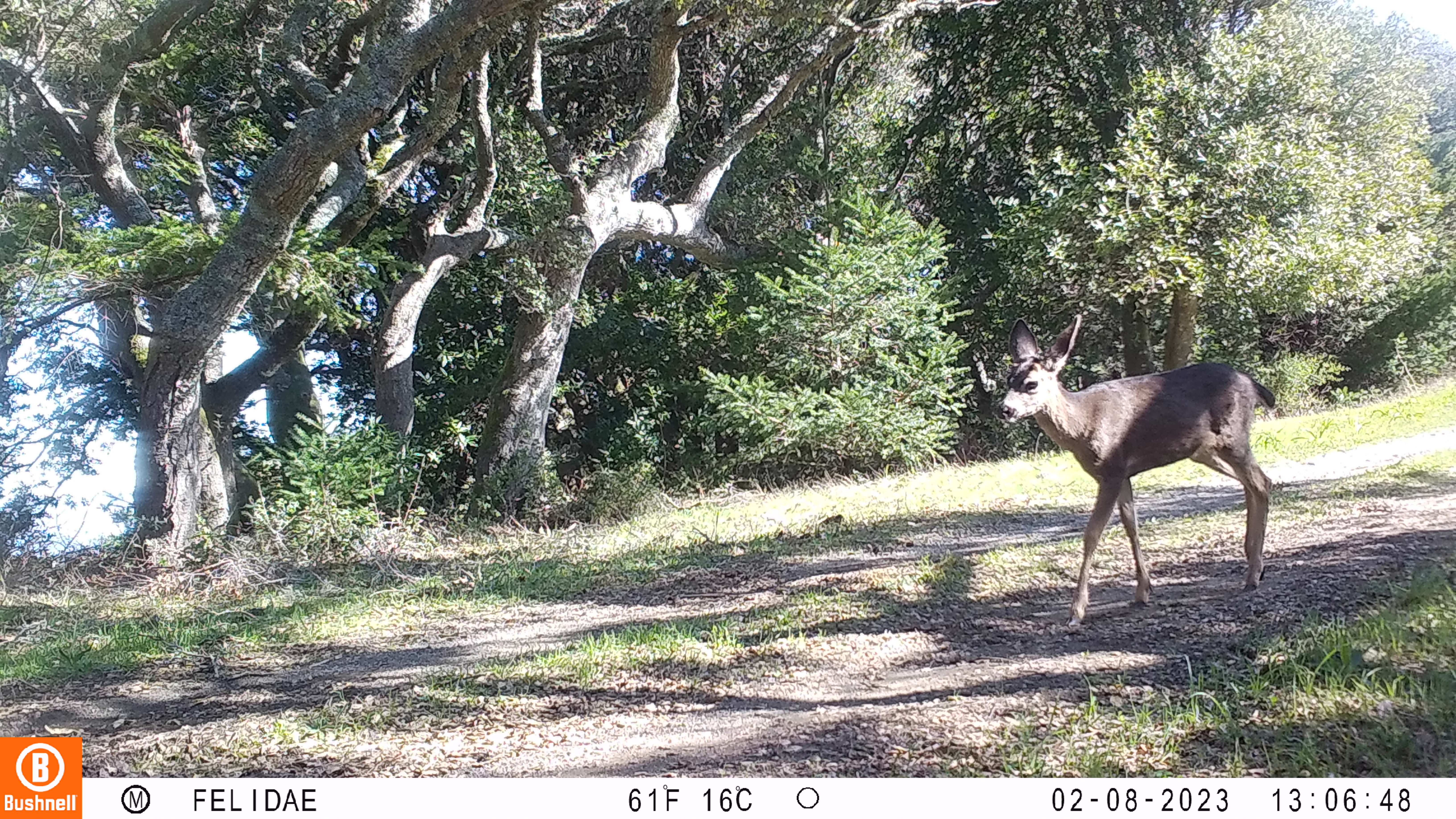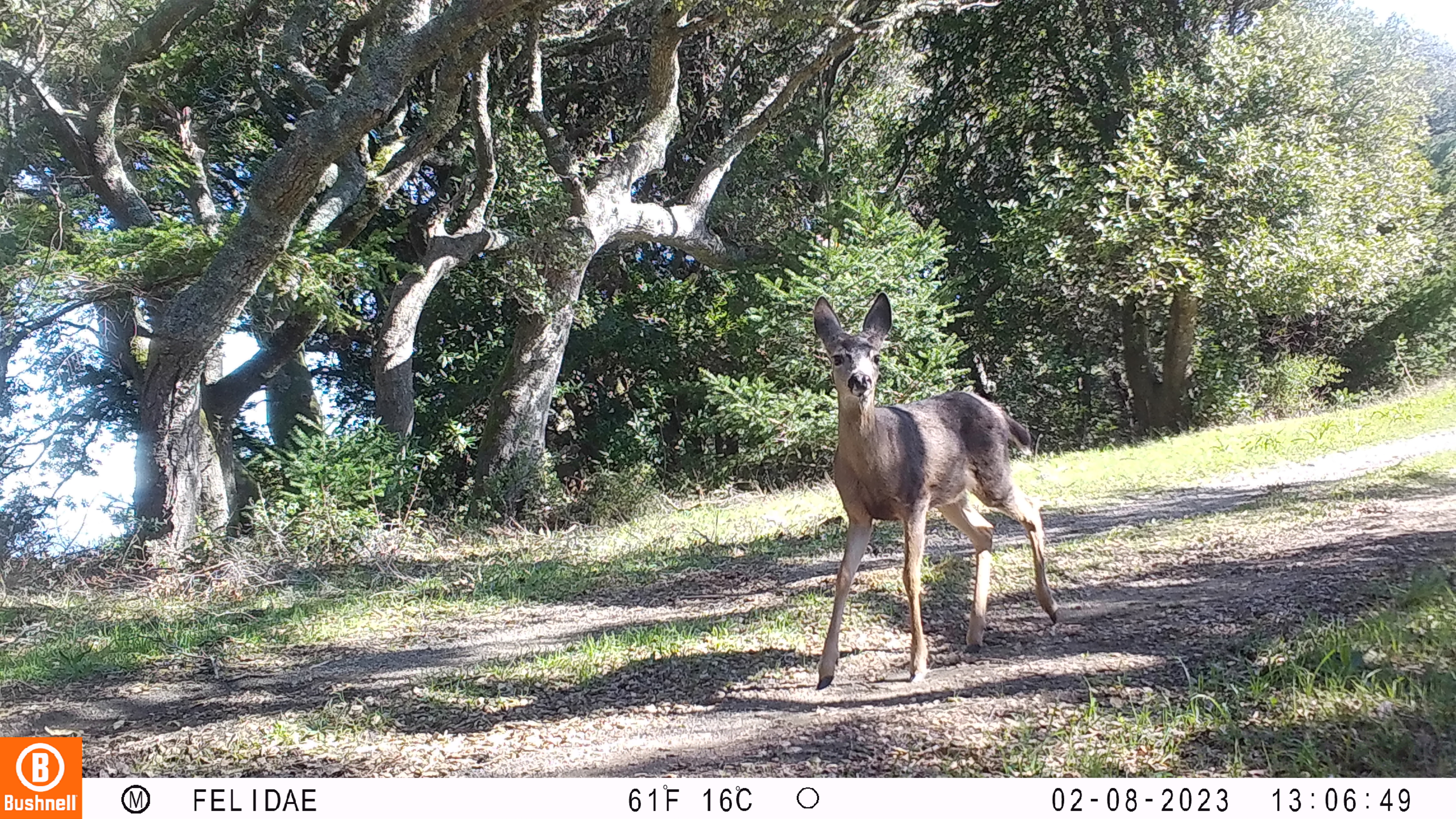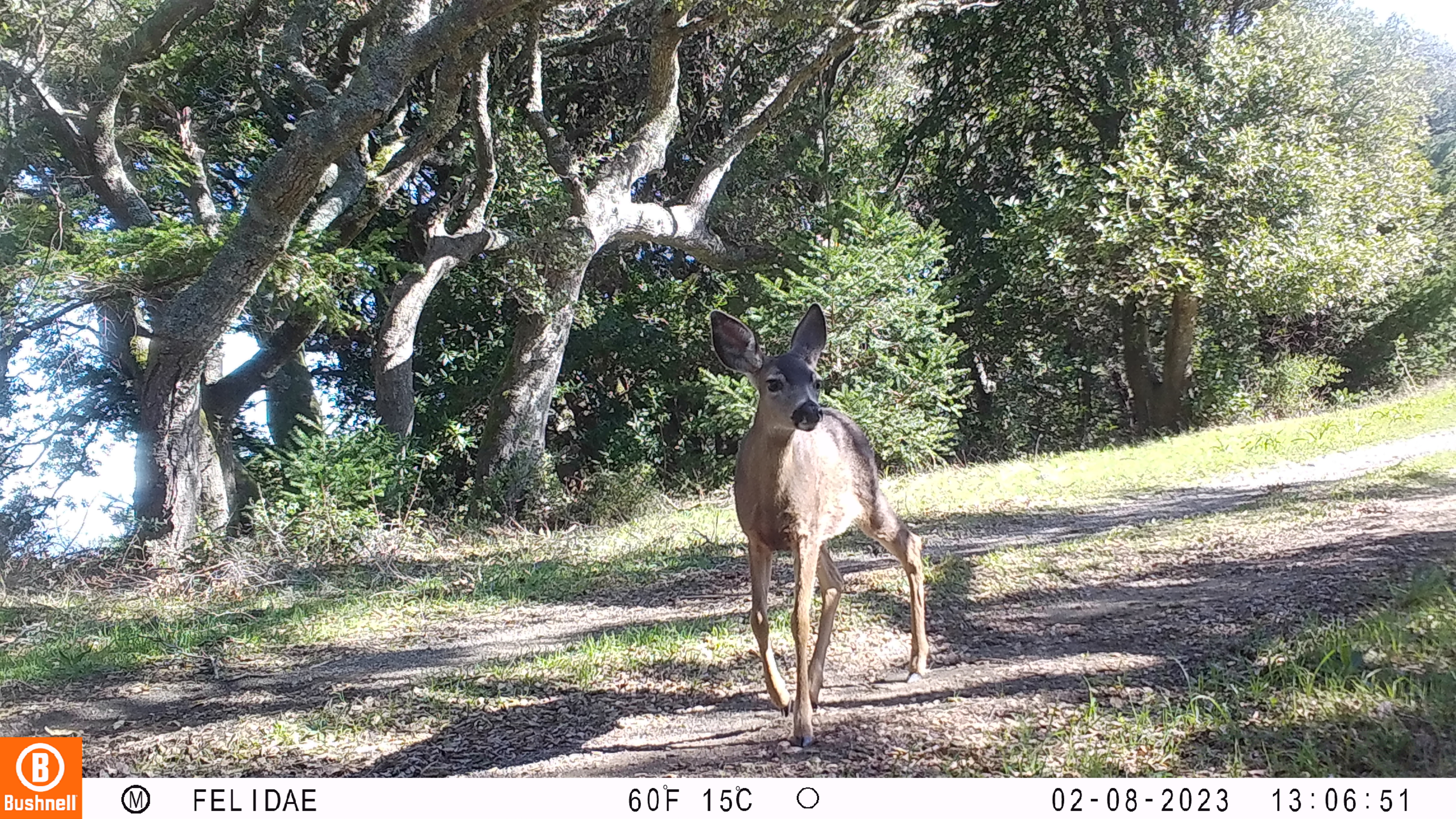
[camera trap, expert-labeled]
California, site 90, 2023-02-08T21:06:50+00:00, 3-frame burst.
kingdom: Animalia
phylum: Chordata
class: Mammalia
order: Artiodactyla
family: Cervidae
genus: Odocoileus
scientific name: Odocoileus hemionus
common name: mule deer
Mule deer (Odocoileus hemionus).